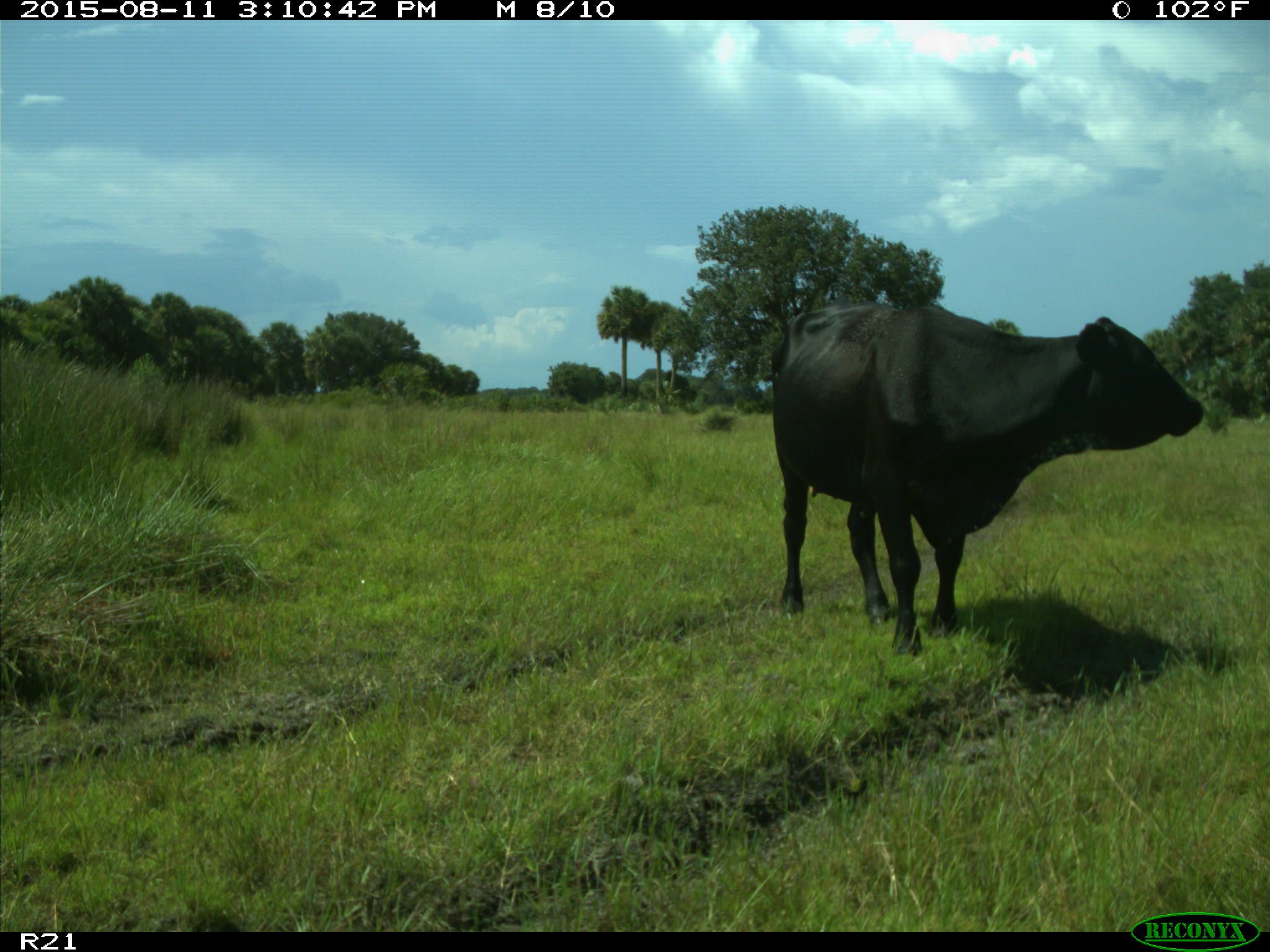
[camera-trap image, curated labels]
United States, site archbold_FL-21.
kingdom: Animalia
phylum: Chordata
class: Mammalia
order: Artiodactyla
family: Bovidae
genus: Bos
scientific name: Bos taurus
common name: domestic cow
Bos taurus (domestic cow).